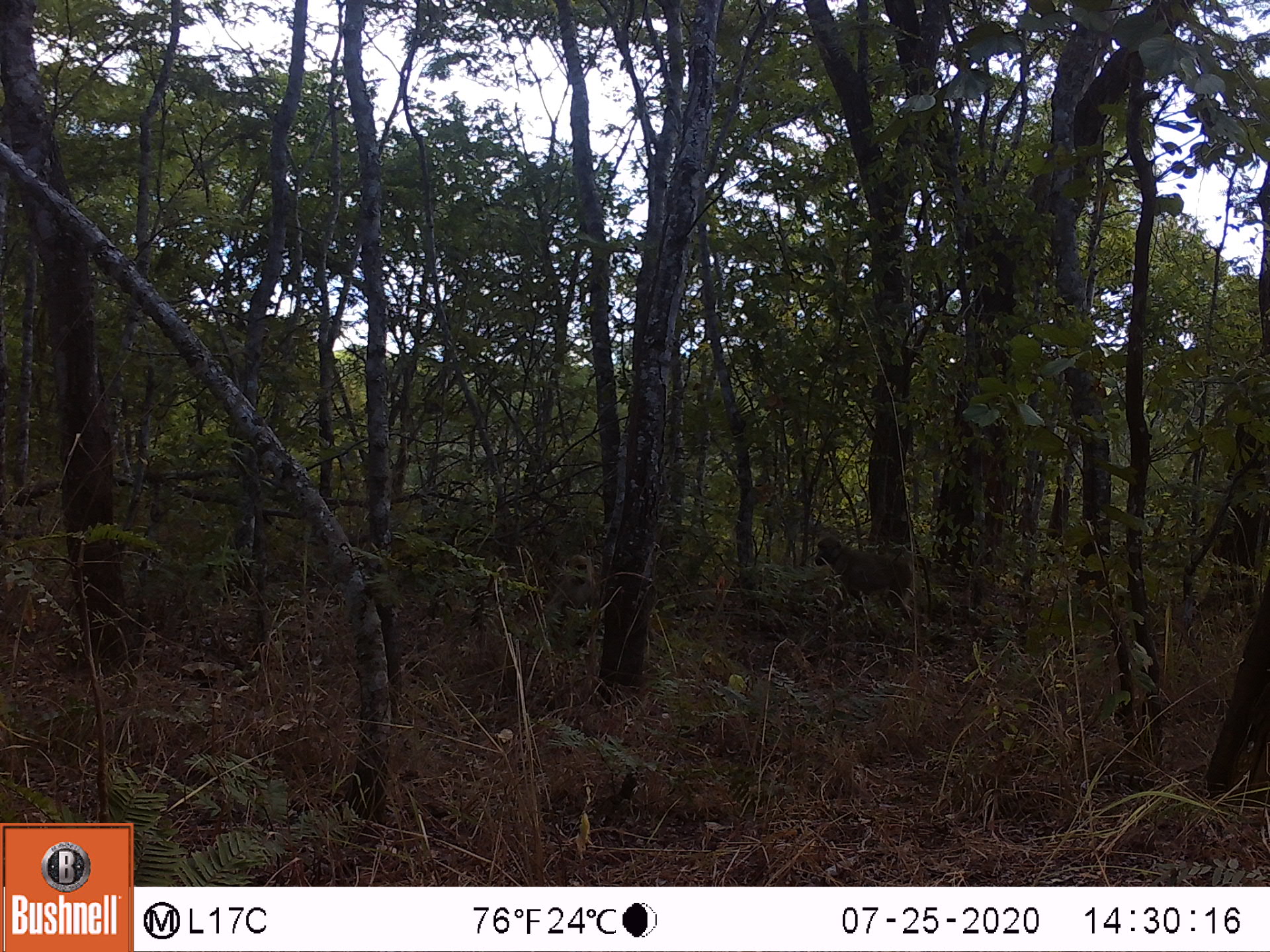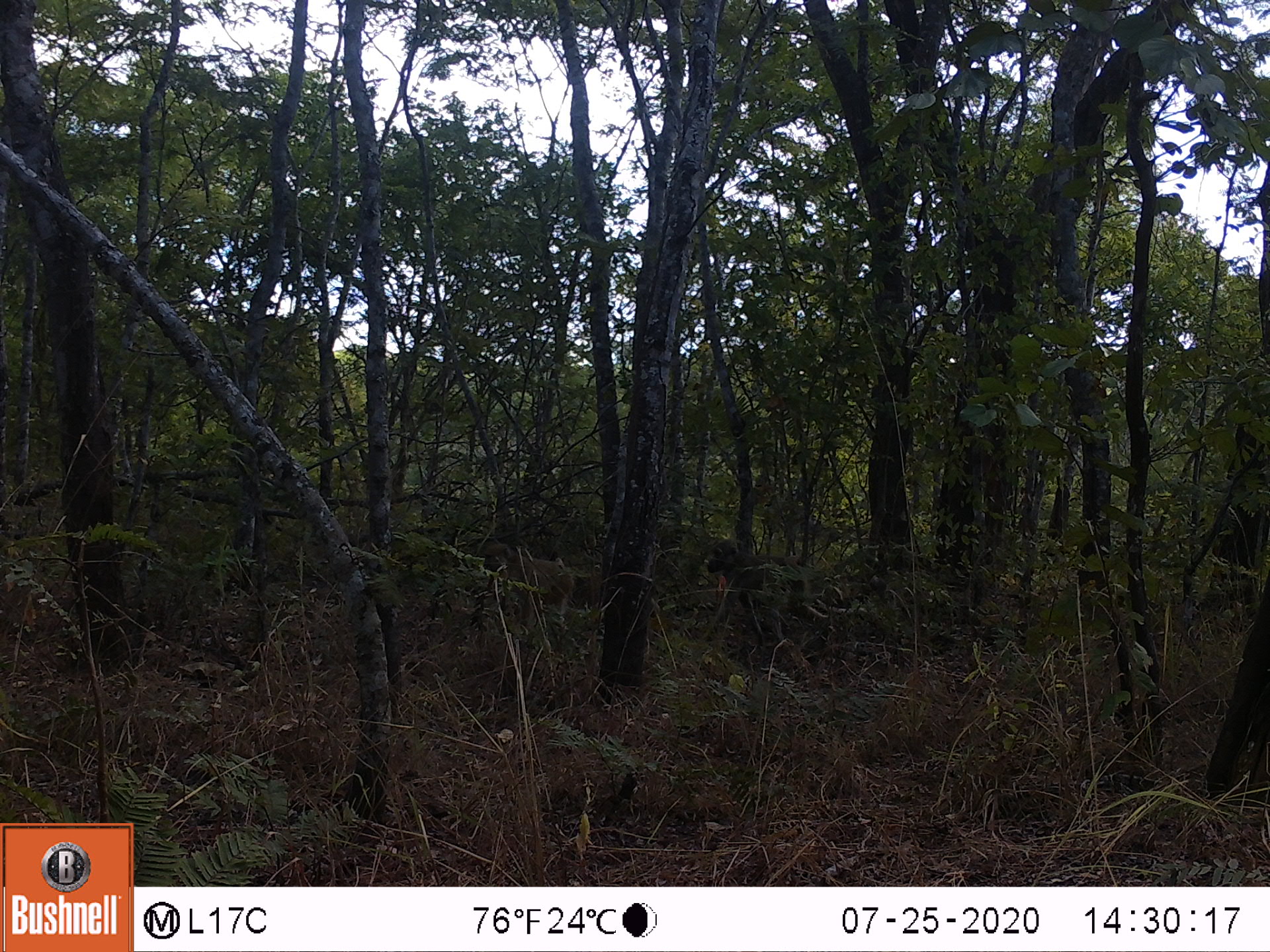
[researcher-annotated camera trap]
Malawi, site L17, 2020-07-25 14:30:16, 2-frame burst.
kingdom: Animalia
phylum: Chordata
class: Mammalia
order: Primates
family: Cercopithecidae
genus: Papio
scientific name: Papio cynocephalus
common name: yellow baboon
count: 2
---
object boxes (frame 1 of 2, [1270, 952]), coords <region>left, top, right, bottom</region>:
yellow baboon: <region>811, 533, 932, 631</region>; <region>545, 548, 604, 648</region>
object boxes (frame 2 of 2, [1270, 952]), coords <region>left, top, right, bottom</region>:
yellow baboon: <region>698, 537, 843, 656</region>; <region>474, 538, 607, 638</region>